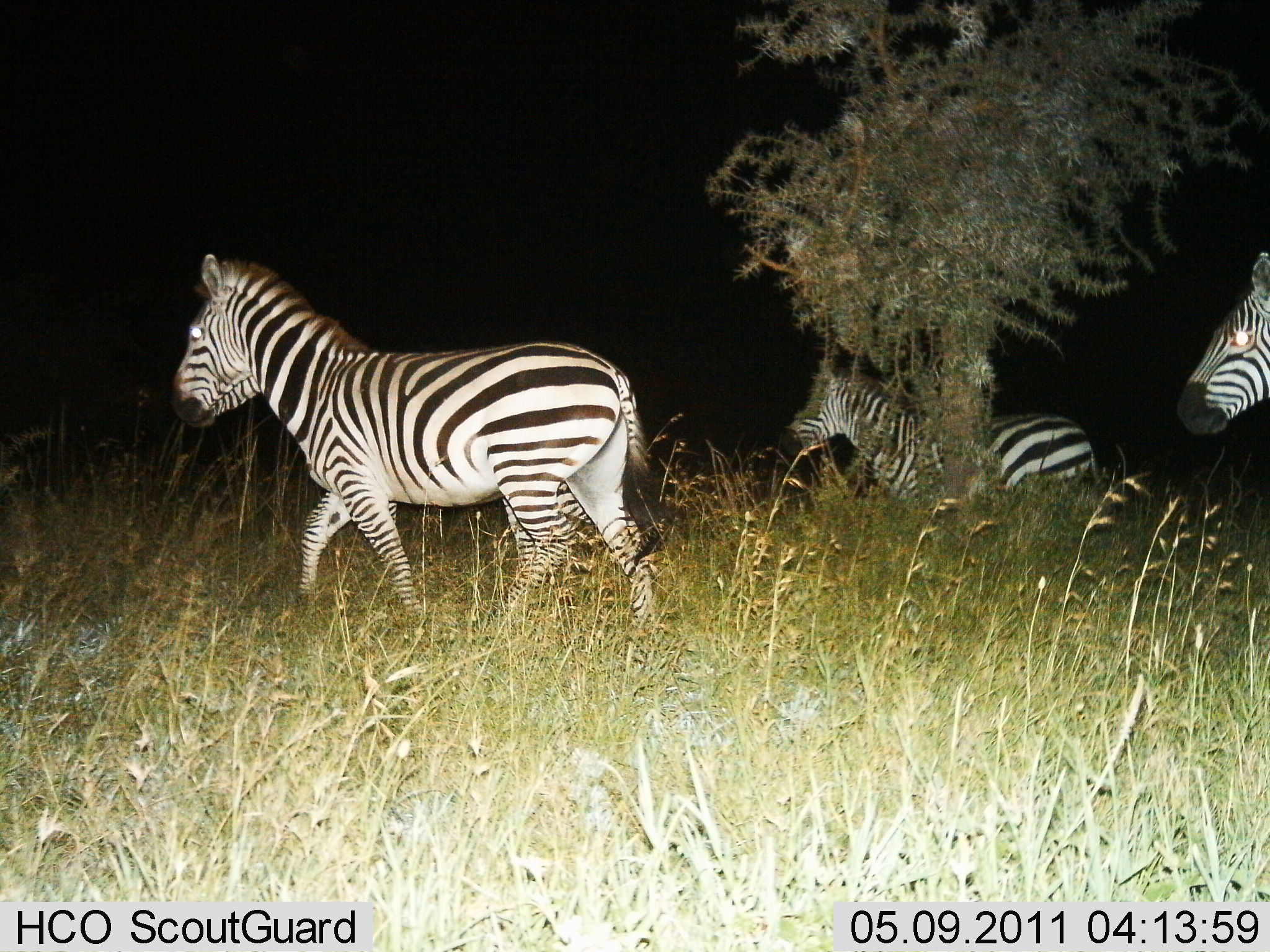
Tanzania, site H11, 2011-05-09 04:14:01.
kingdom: Animalia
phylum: Chordata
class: Mammalia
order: Perissodactyla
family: Equidae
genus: Equus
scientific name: Equus quagga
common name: plains zebra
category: zebra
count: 3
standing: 12%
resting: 0%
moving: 88%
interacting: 6%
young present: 0%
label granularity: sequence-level